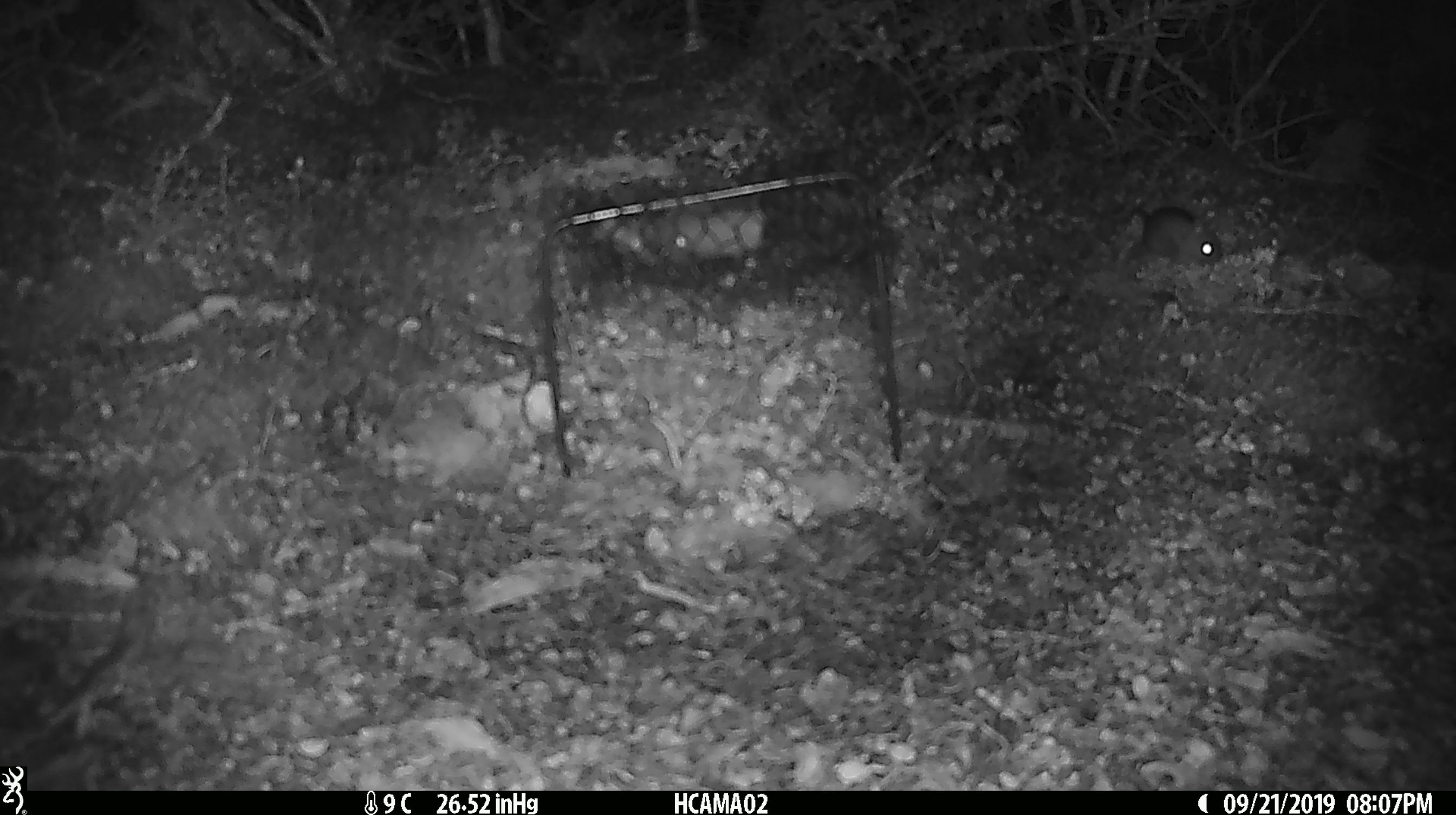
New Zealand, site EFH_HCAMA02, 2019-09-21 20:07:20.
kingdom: Animalia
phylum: Chordata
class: Mammalia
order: Rodentia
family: Muridae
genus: Mus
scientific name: Mus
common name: mouse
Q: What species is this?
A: Mouse (Mus).